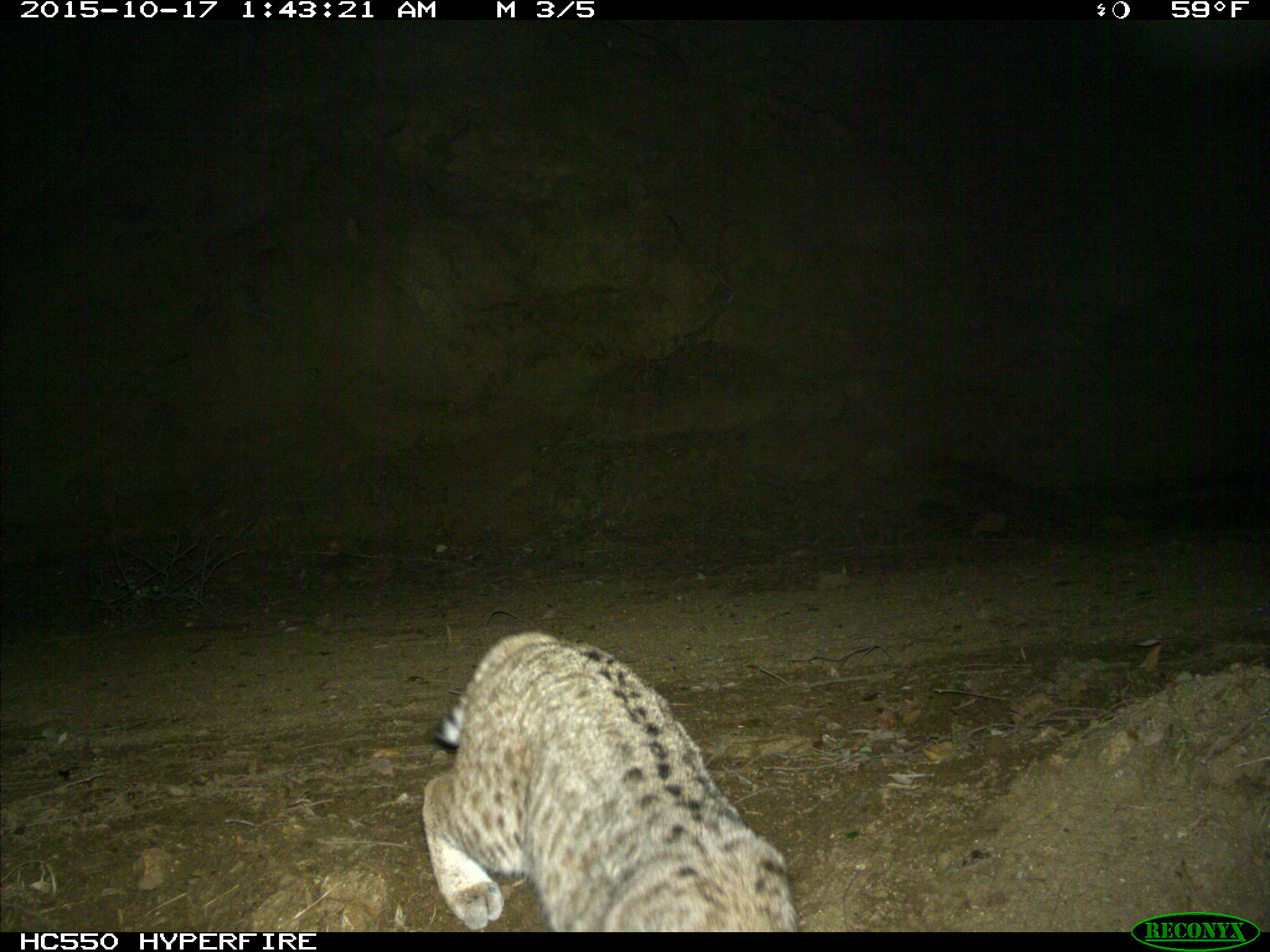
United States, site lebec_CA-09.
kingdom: Animalia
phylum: Chordata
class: Mammalia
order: Carnivora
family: Felidae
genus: Lynx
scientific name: Lynx rufus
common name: bobcat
Lynx rufus (bobcat).